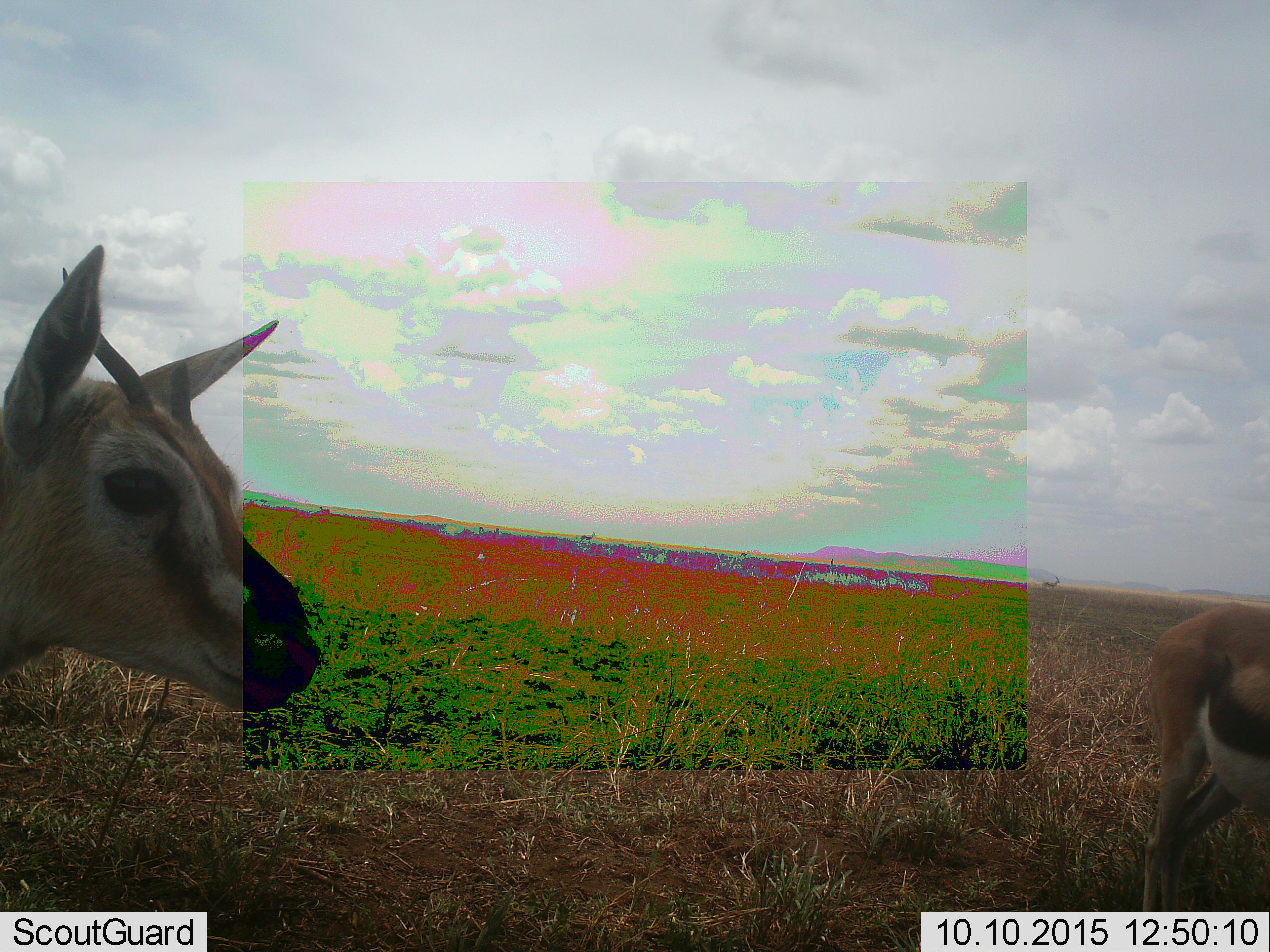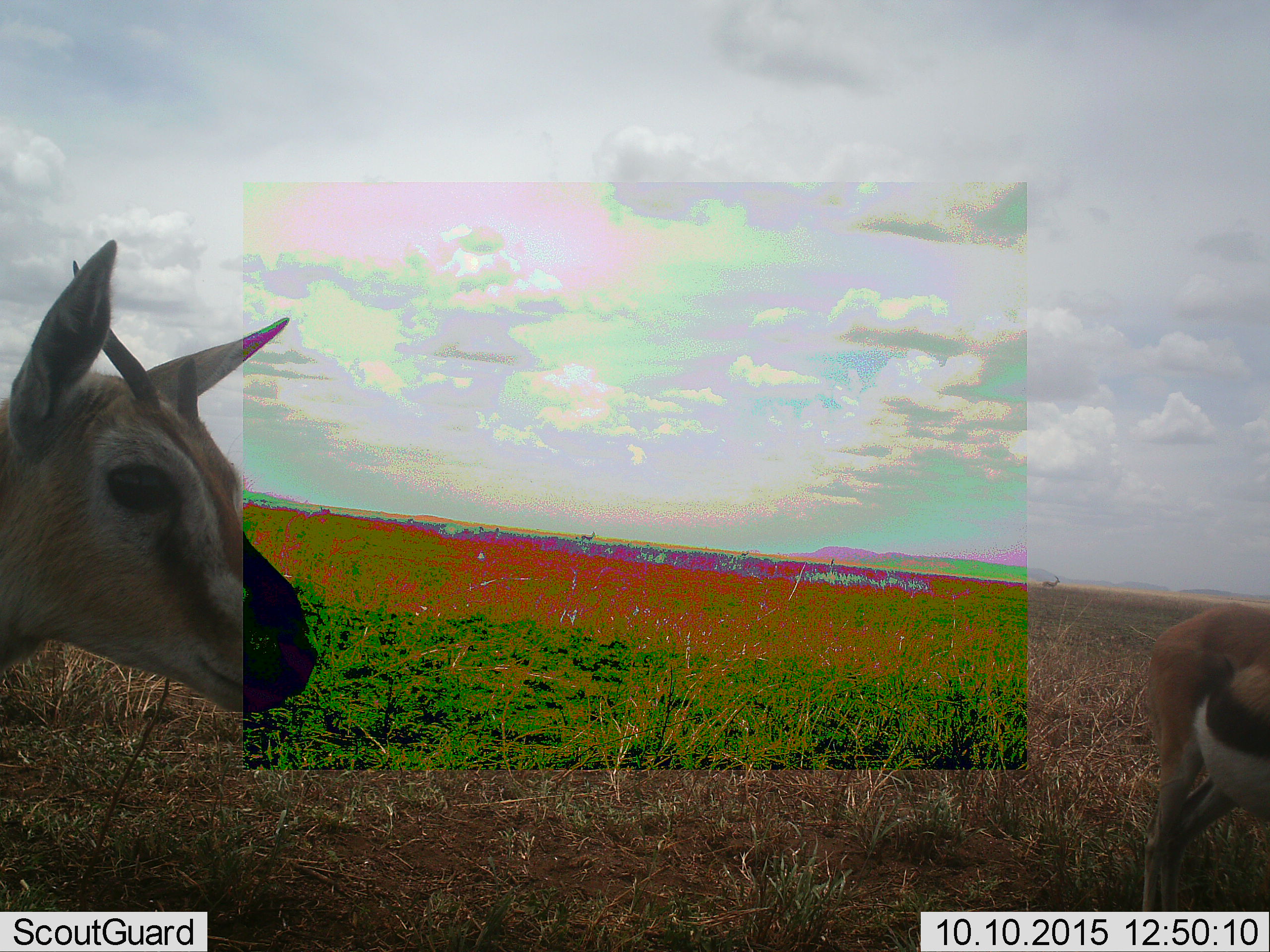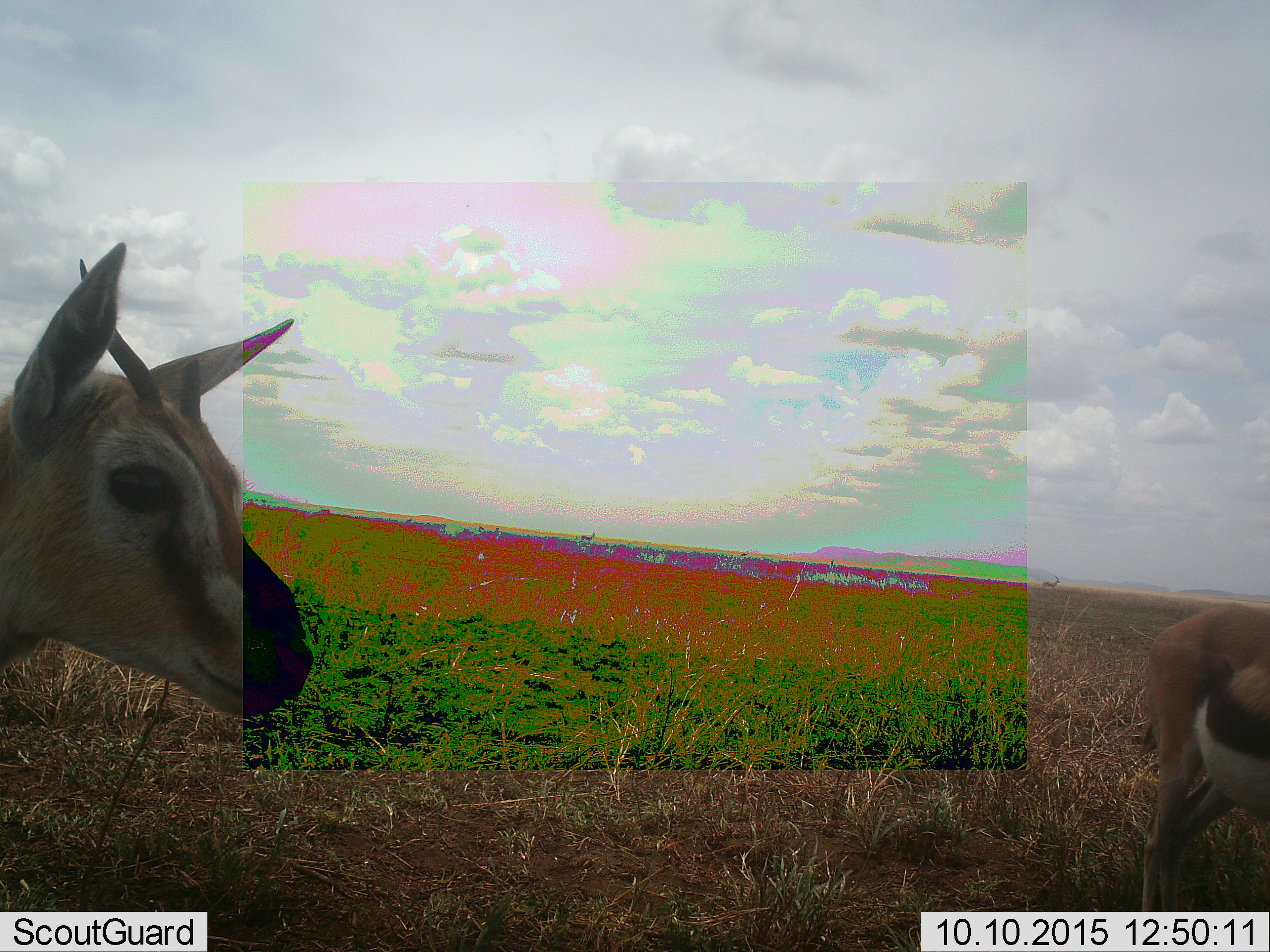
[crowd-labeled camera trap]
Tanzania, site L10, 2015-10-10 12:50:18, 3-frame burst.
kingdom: Animalia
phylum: Chordata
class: Mammalia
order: Artiodactyla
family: Bovidae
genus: Eudorcas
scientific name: Eudorcas thomsonii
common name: thomson's gazelle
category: gazellethomsons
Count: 2.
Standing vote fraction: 100%.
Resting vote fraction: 0%.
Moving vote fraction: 0%.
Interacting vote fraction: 0%.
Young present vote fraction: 0%.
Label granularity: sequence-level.